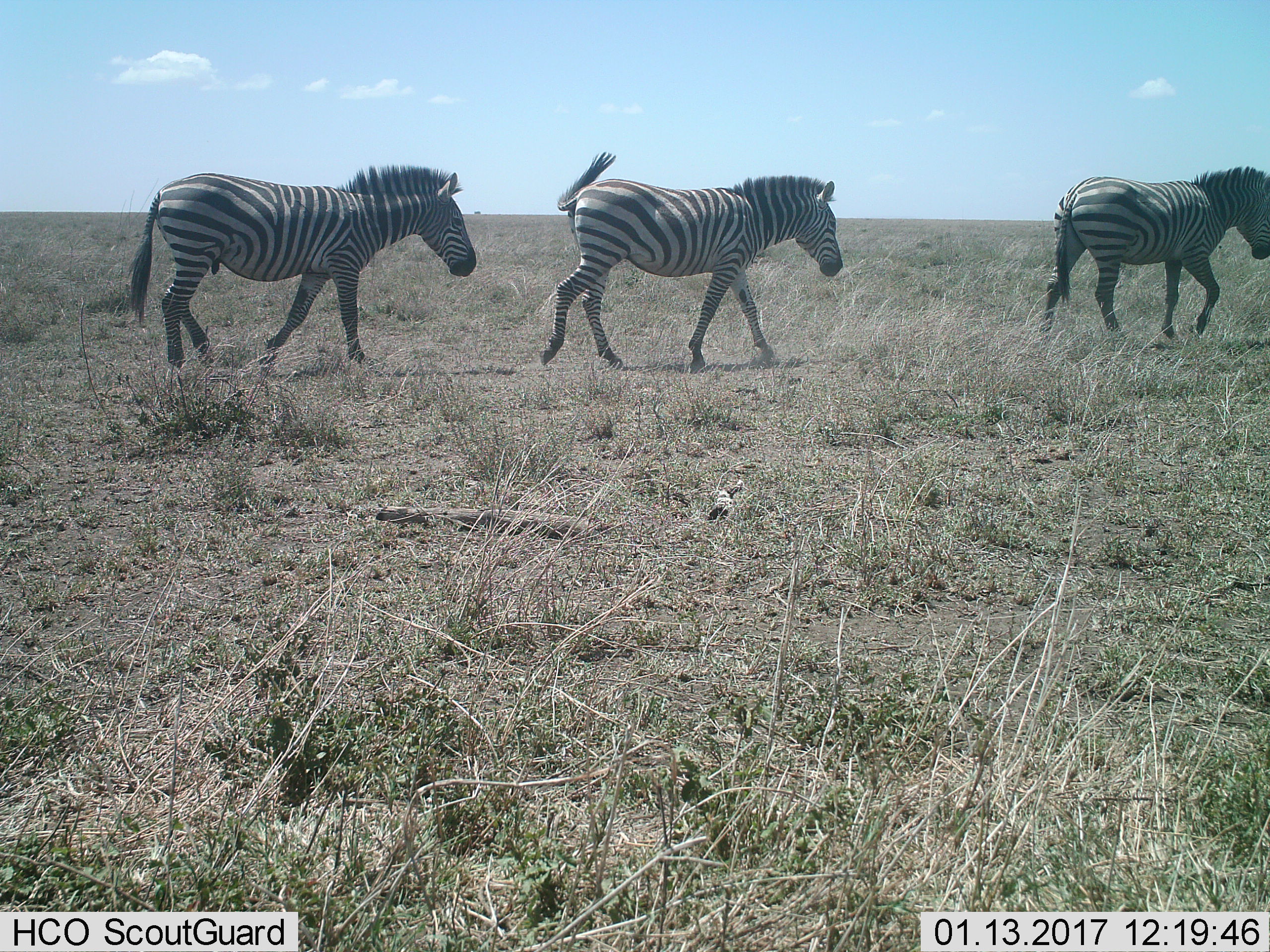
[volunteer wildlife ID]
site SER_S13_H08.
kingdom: Animalia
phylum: Chordata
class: Mammalia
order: Perissodactyla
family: Equidae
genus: Equus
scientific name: Equus quagga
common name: plains zebra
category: zebraplains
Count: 3.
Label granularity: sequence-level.